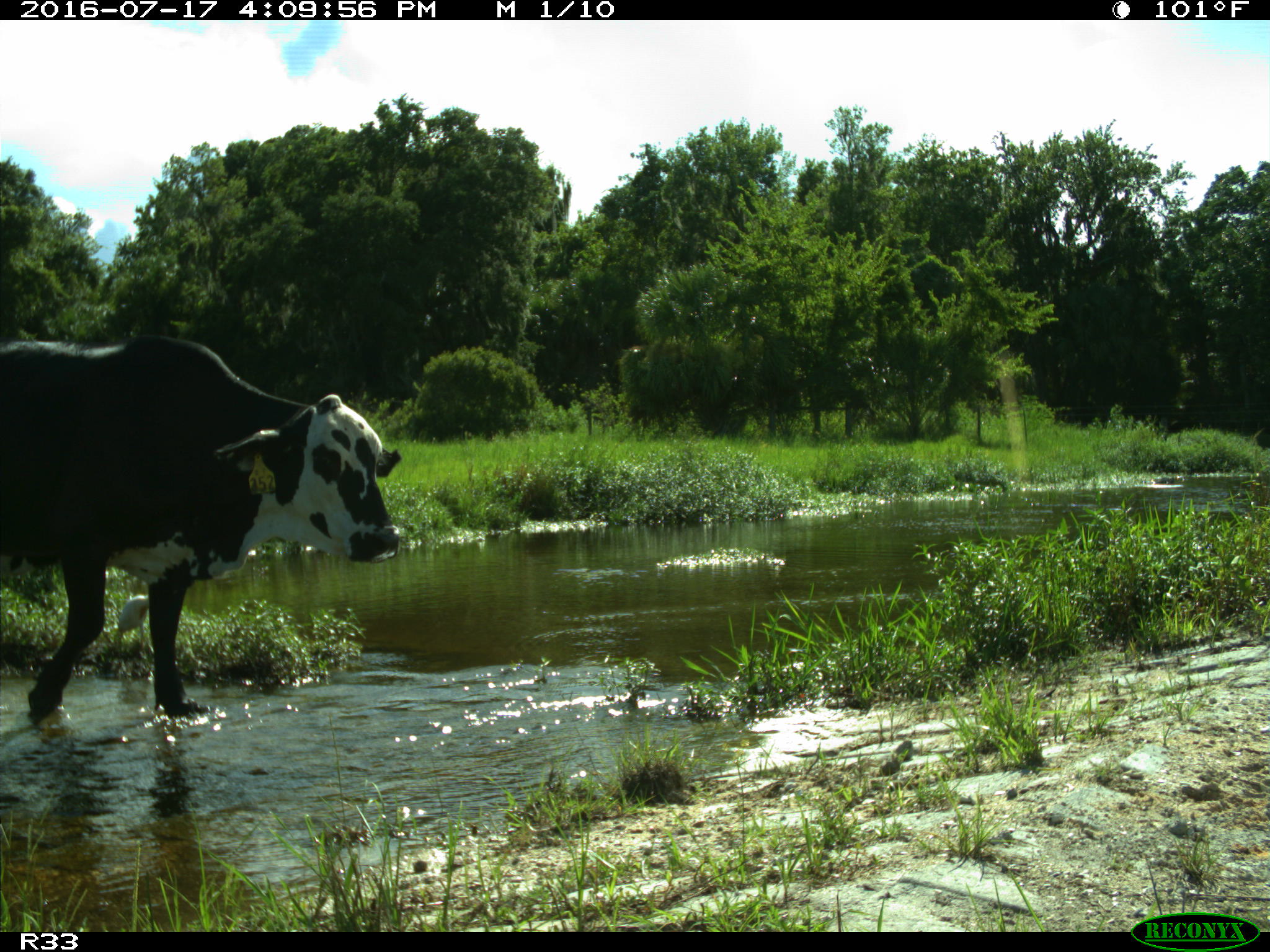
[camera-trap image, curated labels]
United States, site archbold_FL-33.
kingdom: Animalia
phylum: Chordata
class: Mammalia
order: Artiodactyla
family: Bovidae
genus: Bos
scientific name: Bos taurus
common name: domestic cow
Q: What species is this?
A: Bos taurus (domestic cow).